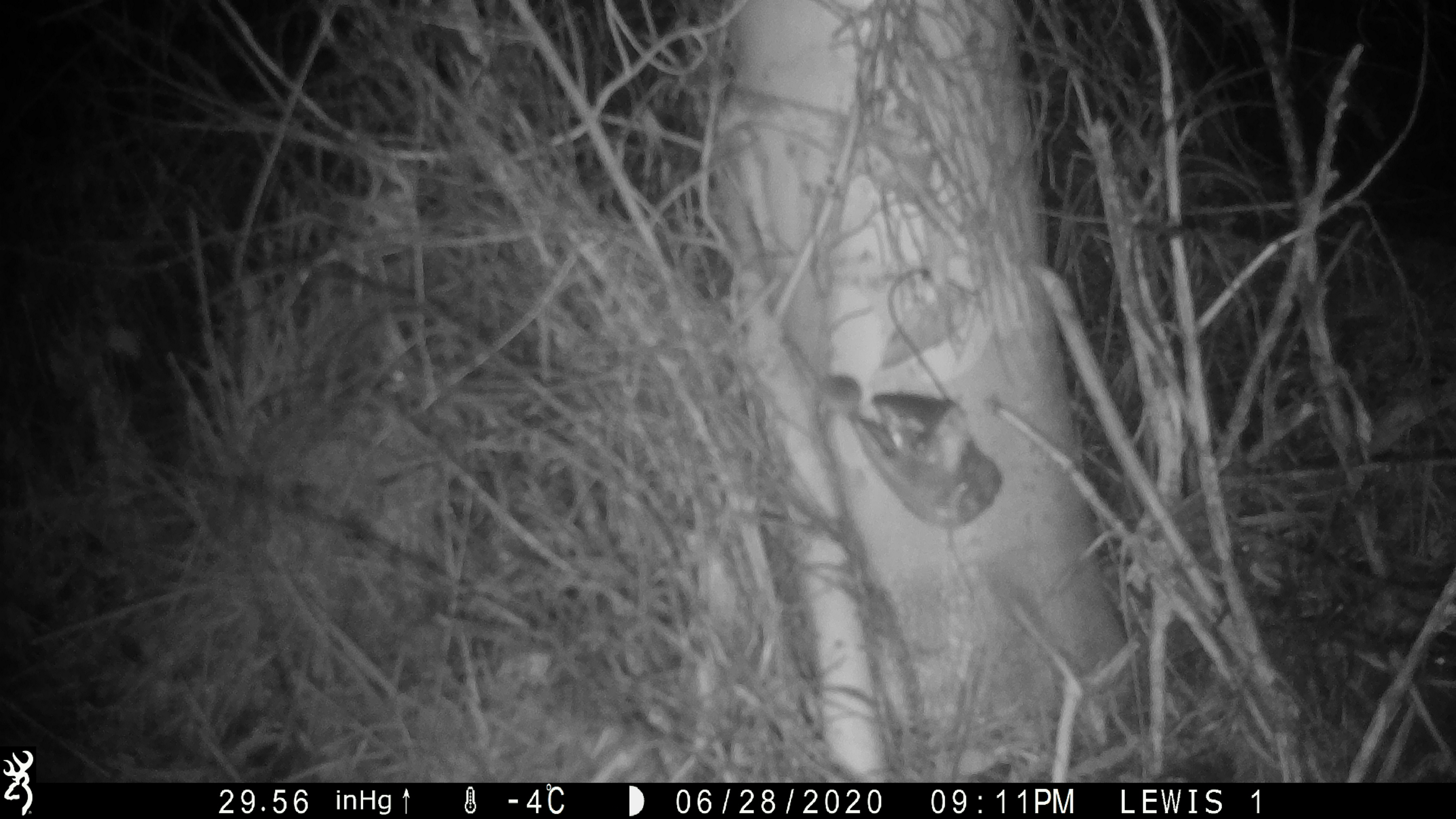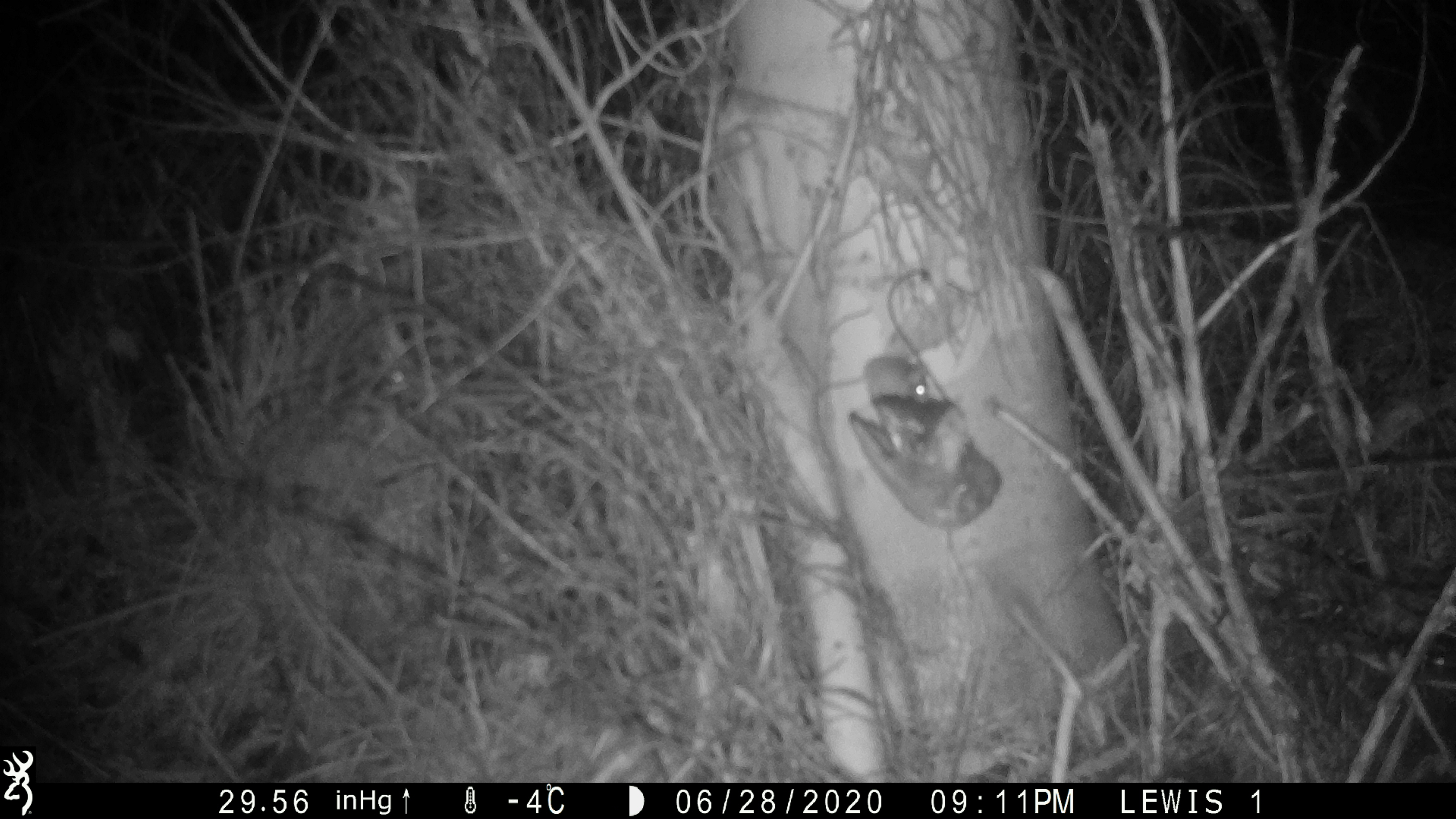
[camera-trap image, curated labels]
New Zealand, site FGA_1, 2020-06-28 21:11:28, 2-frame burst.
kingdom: Animalia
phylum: Chordata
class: Mammalia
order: Rodentia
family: Muridae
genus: Mus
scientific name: Mus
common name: mouse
Mouse (Mus).